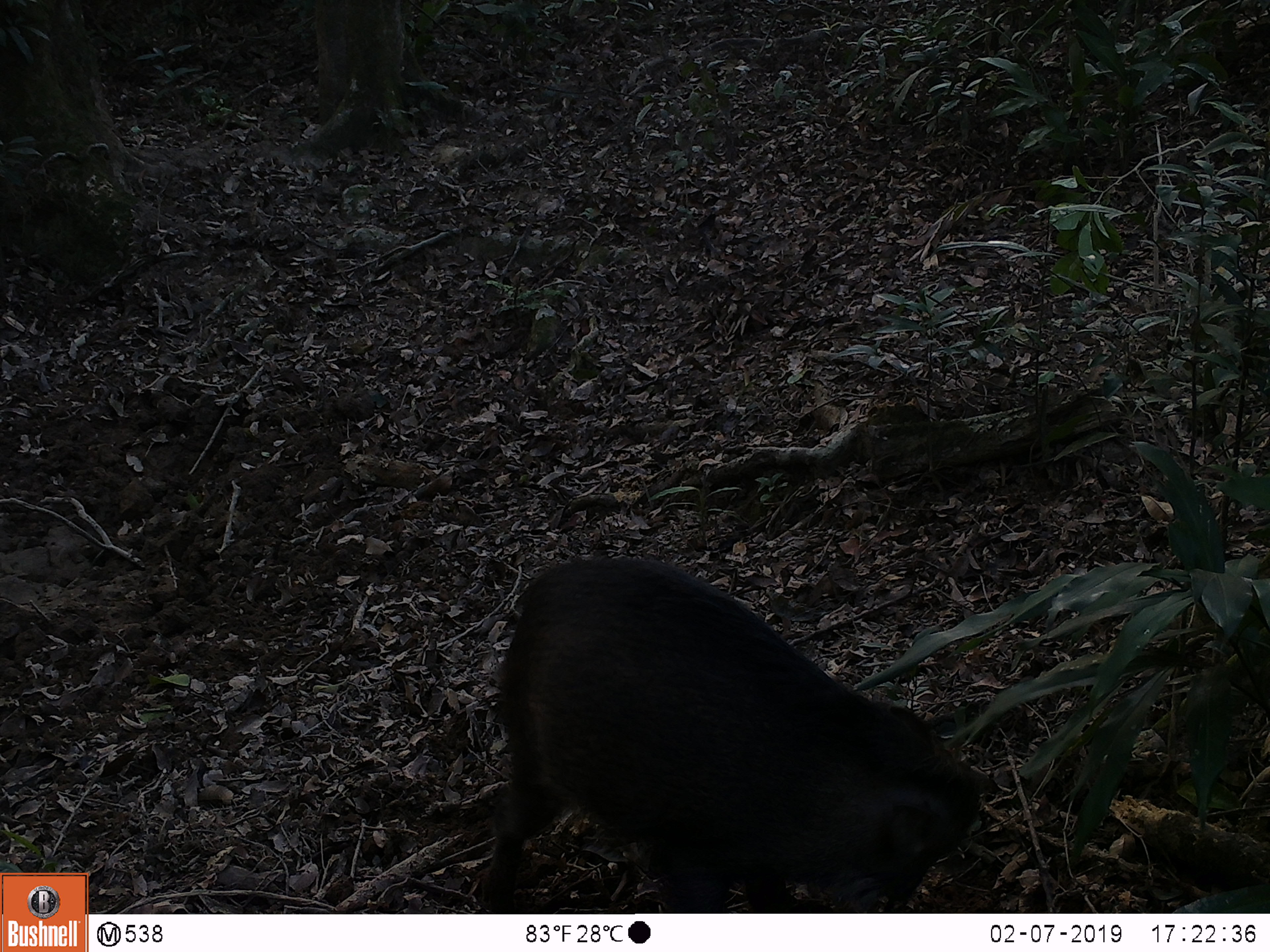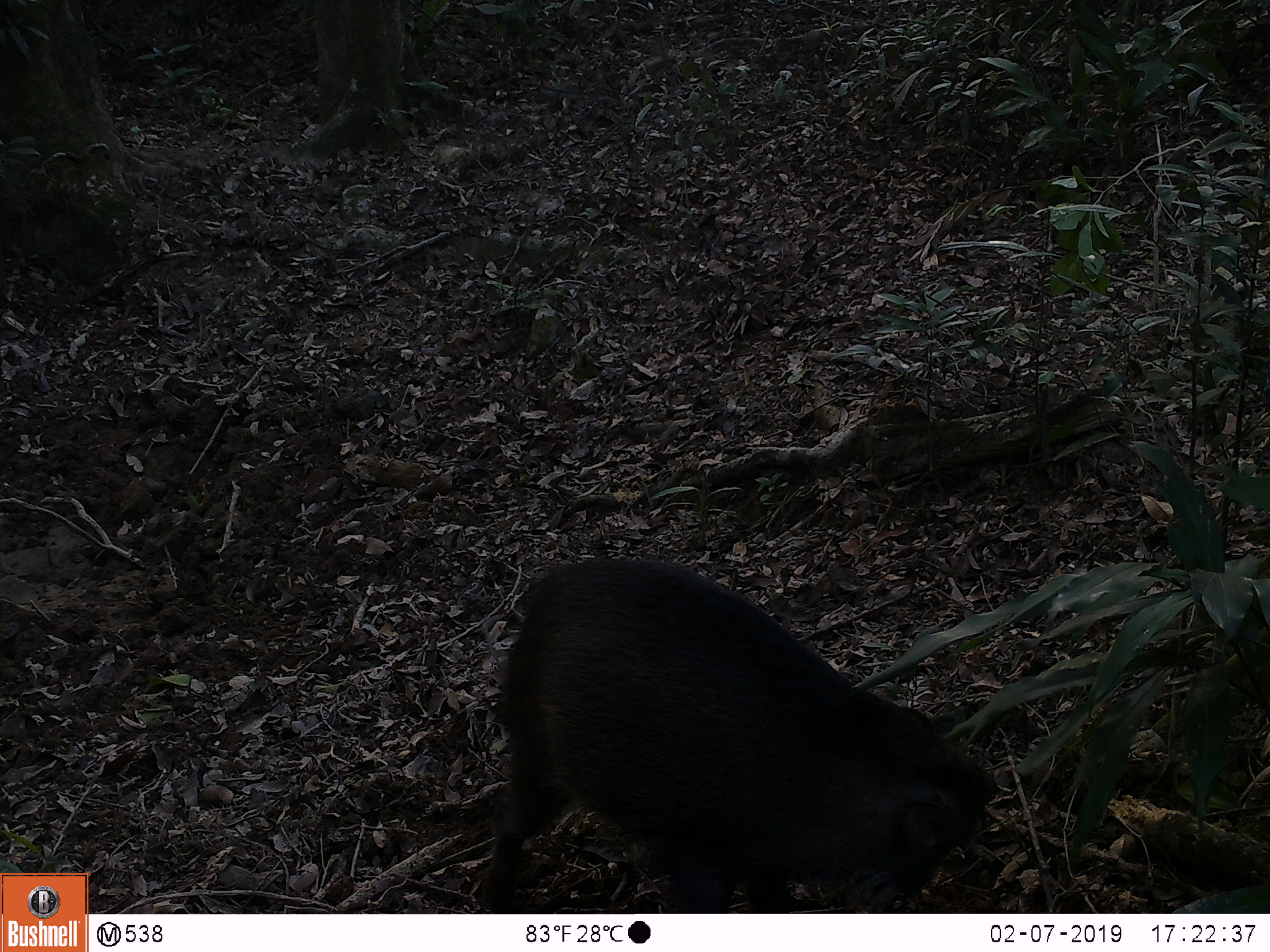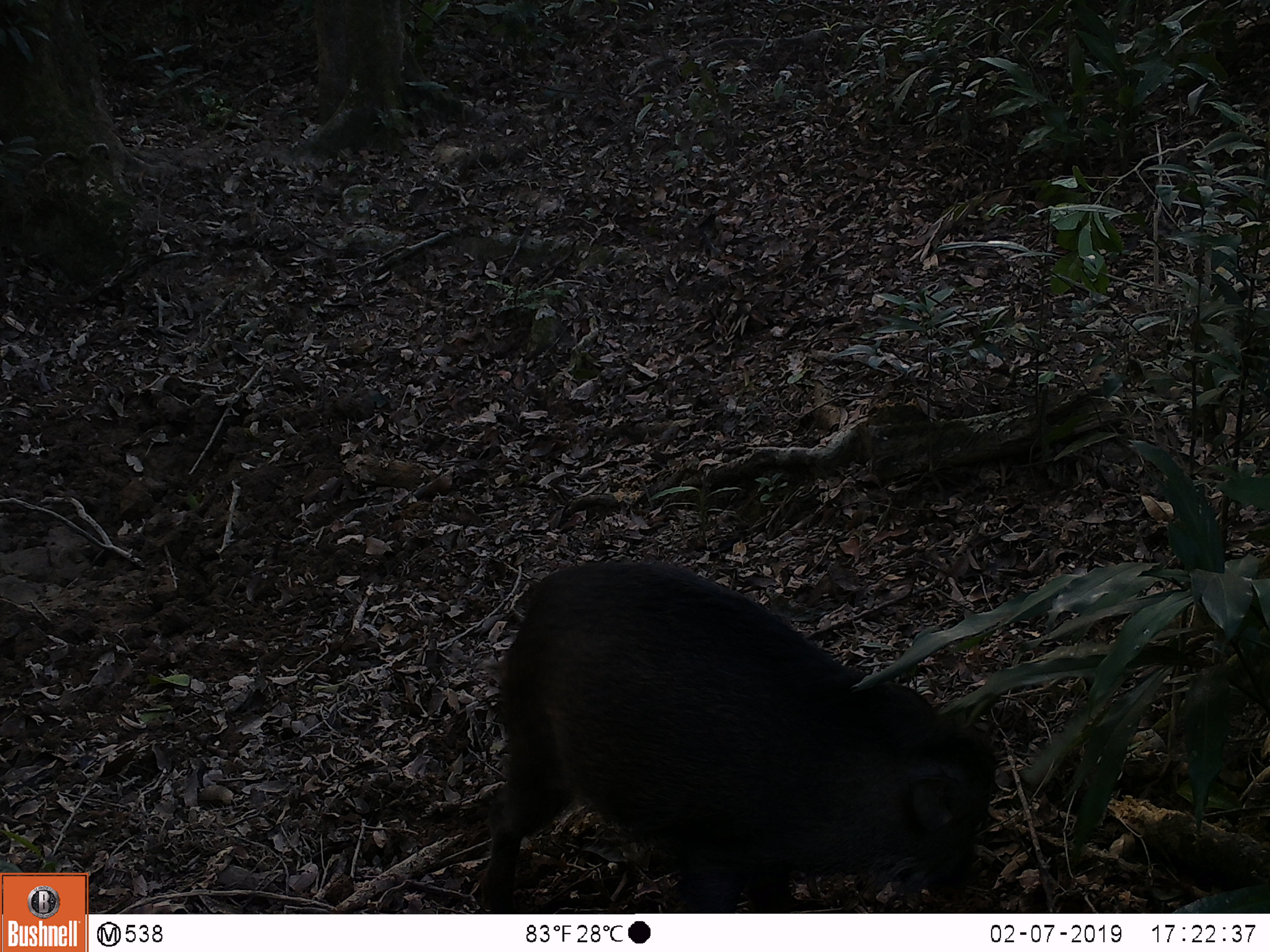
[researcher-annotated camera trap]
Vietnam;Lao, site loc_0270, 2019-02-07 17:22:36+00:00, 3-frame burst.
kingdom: Animalia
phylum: Chordata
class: Mammalia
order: Artiodactyla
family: Suidae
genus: Sus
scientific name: Sus scrofa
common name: eurasian wild pig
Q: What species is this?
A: Eurasian wild pig (Sus scrofa).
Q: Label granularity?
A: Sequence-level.